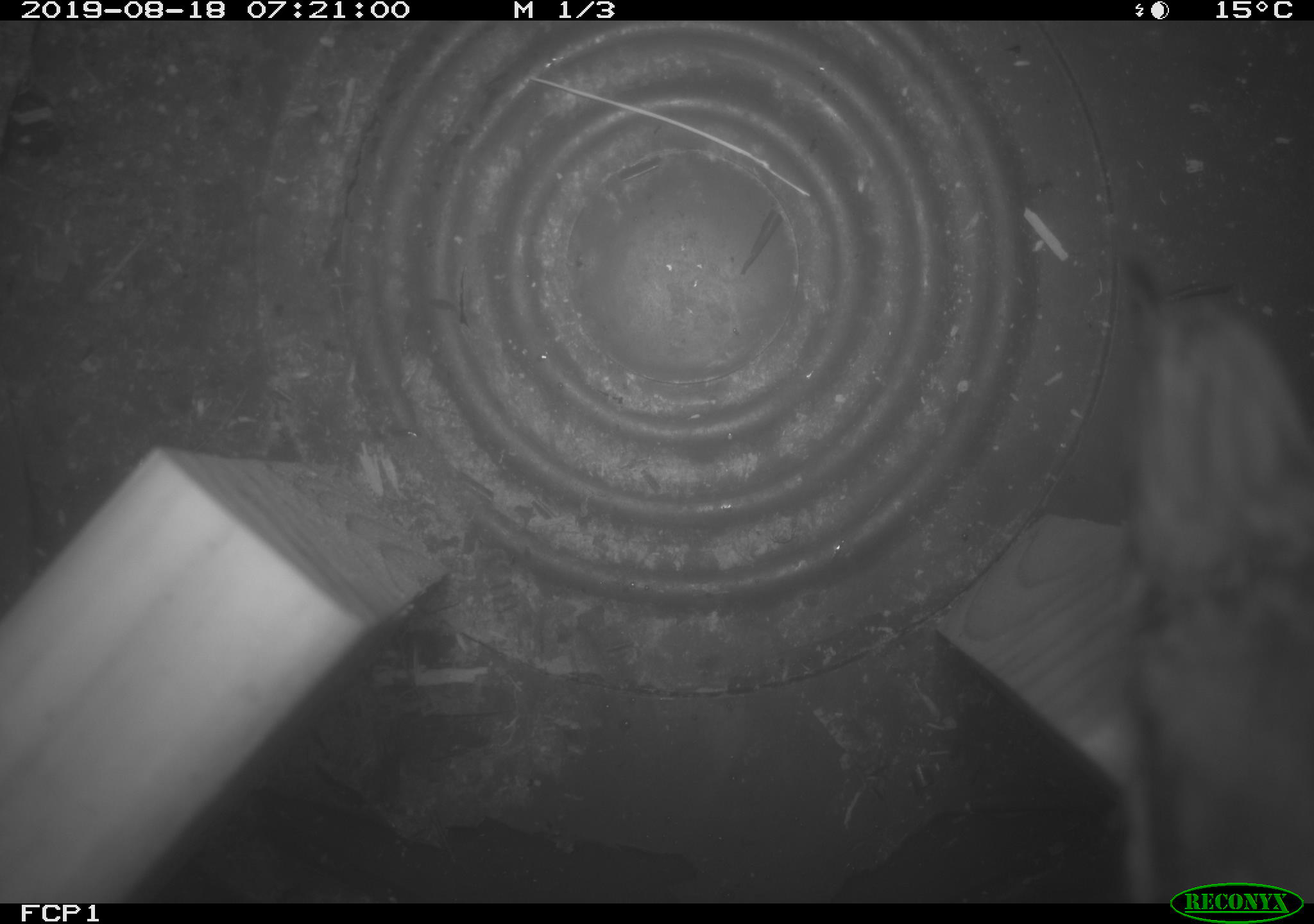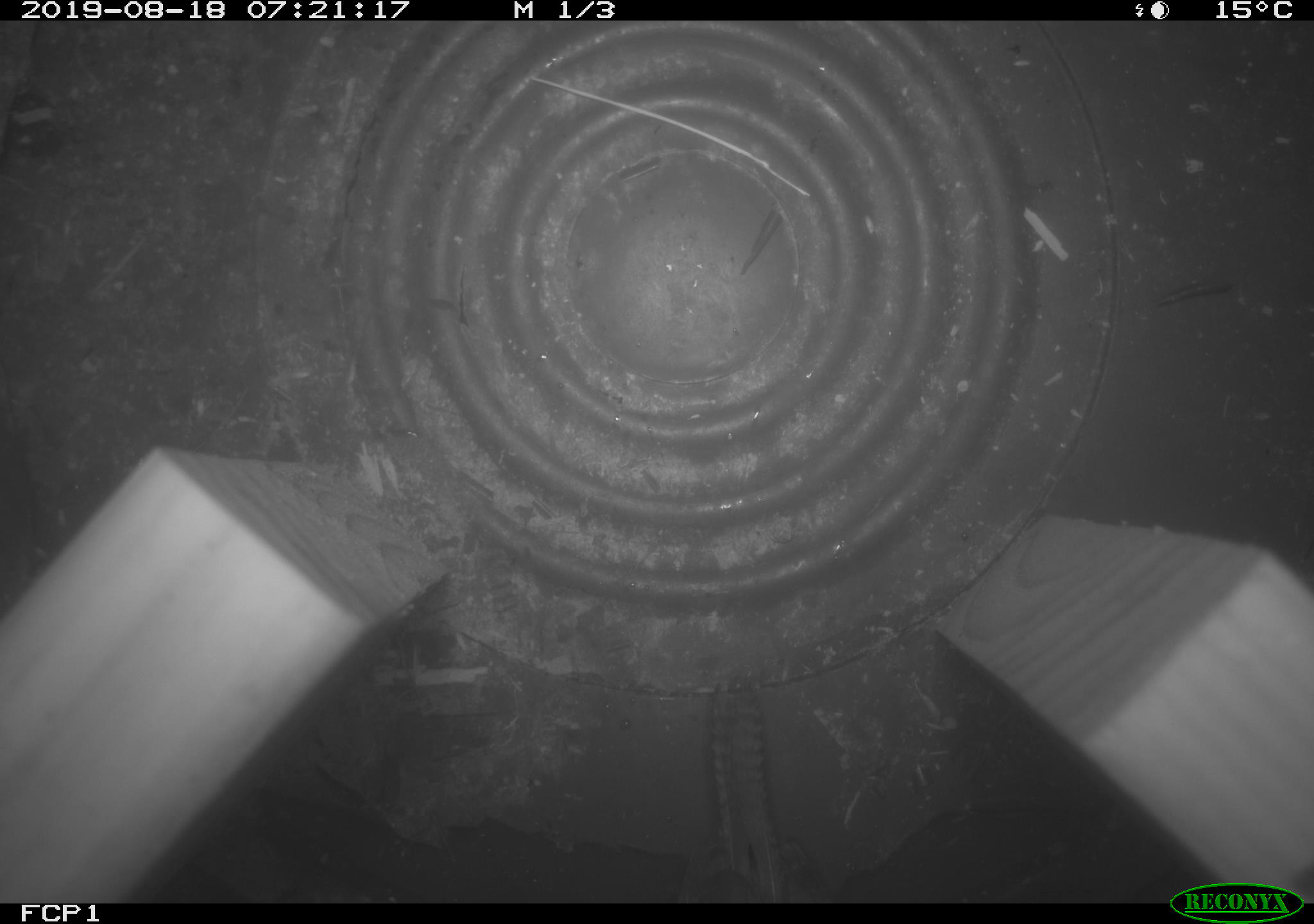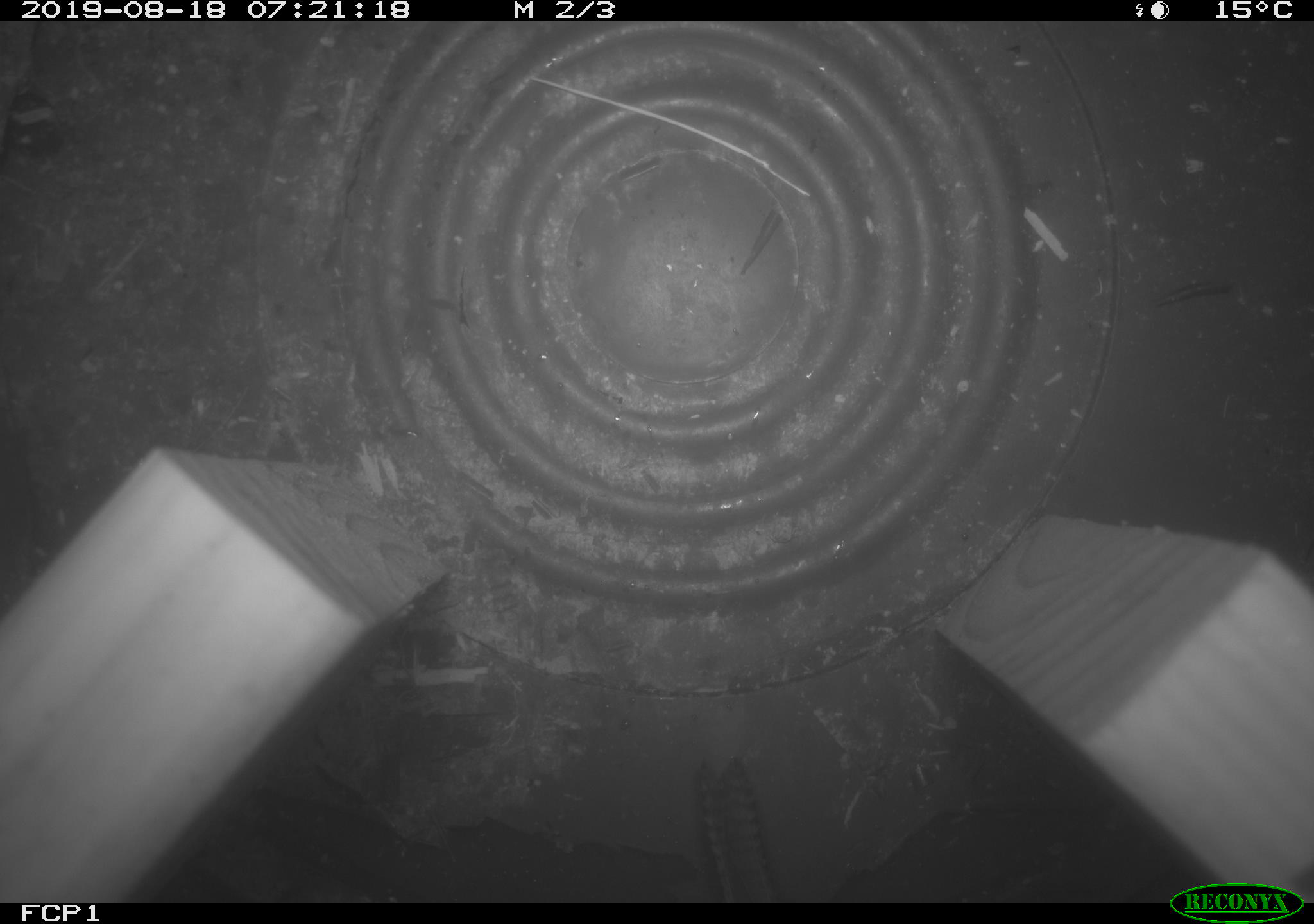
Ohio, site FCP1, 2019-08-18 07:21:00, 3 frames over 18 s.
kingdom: Animalia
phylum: Chordata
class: Aves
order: Passeriformes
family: Troglodytidae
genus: Troglodytes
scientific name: Troglodytes aedon aedon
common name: northern house wren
Northern house wren (Troglodytes aedon aedon).